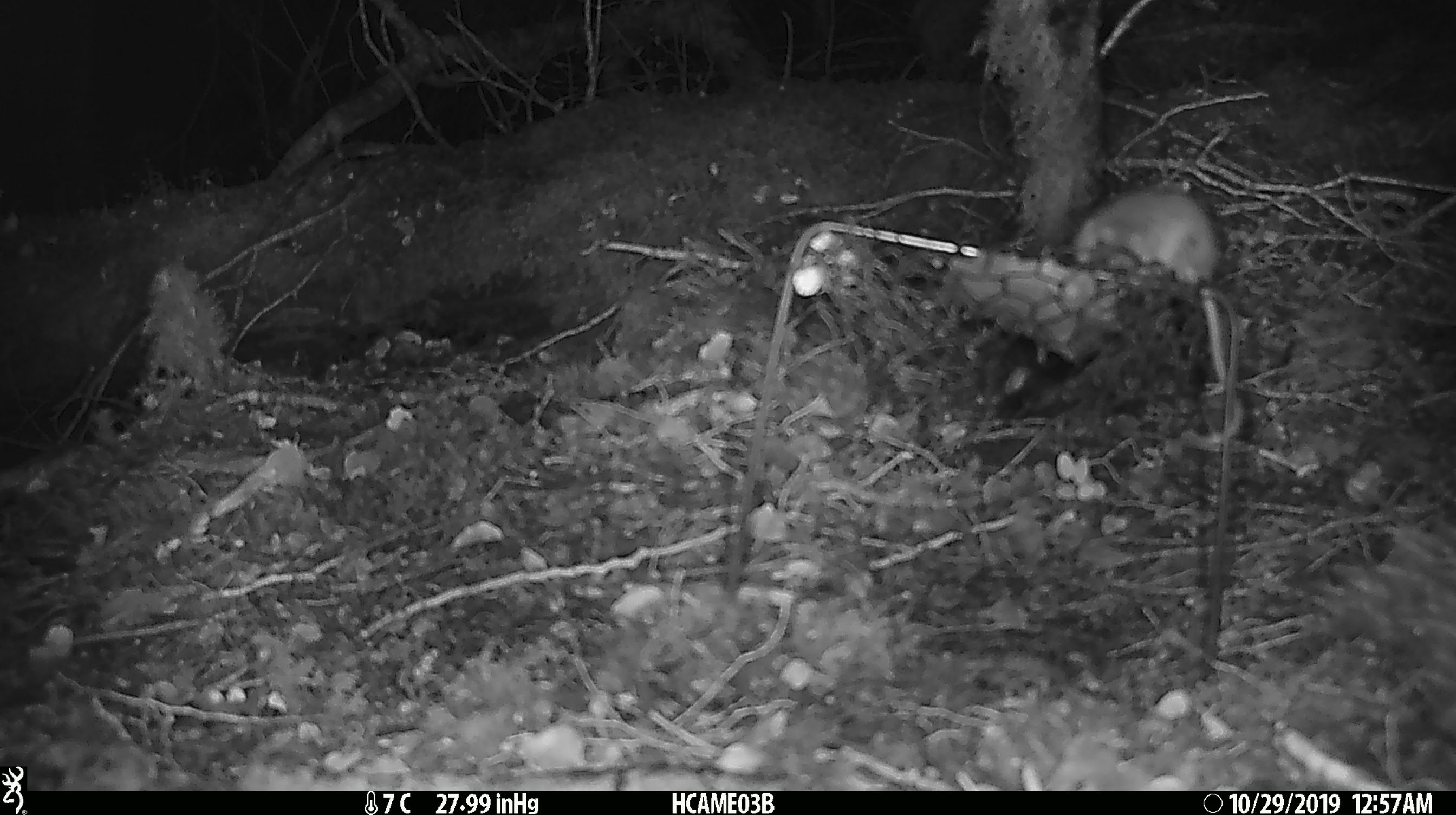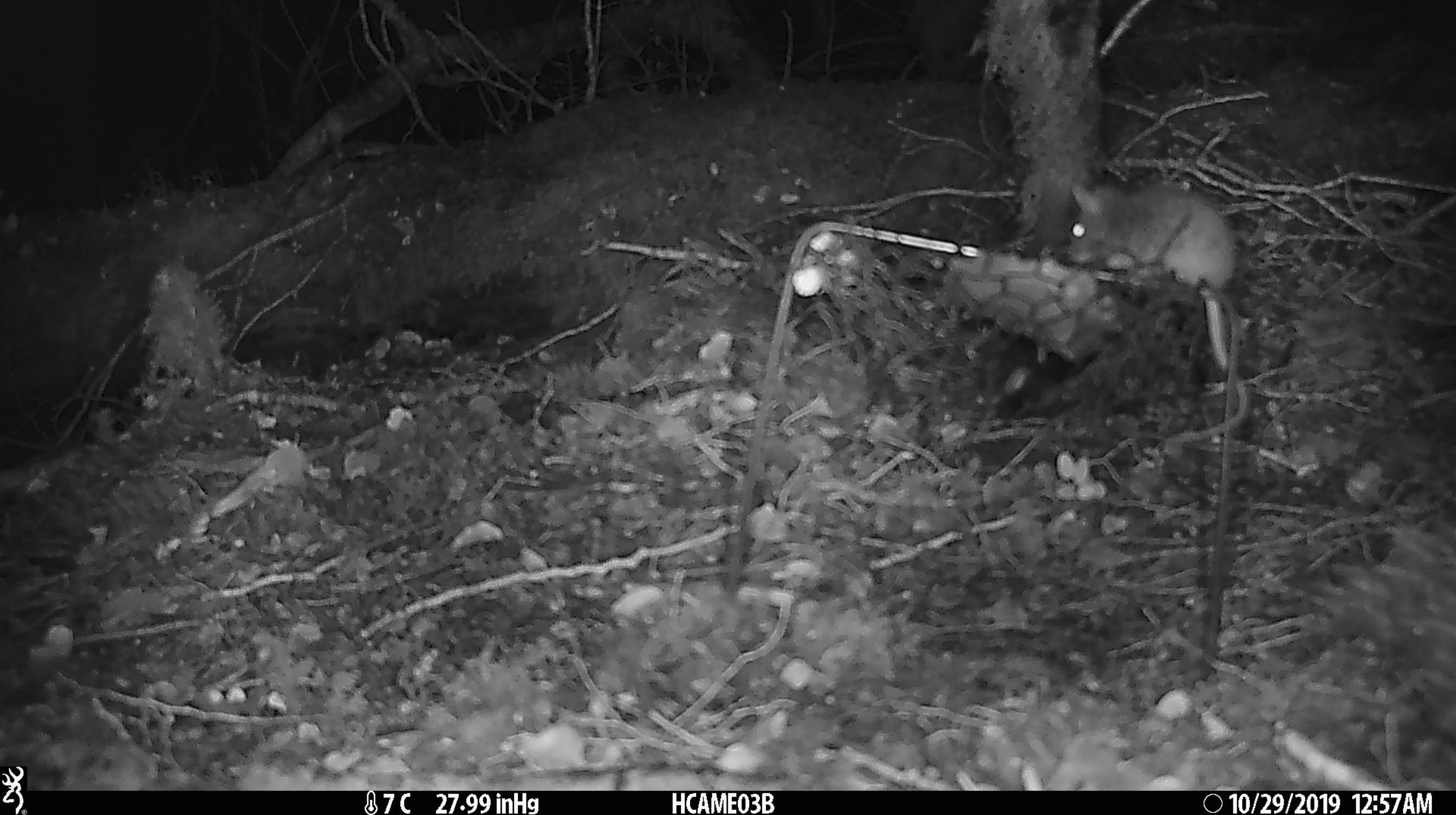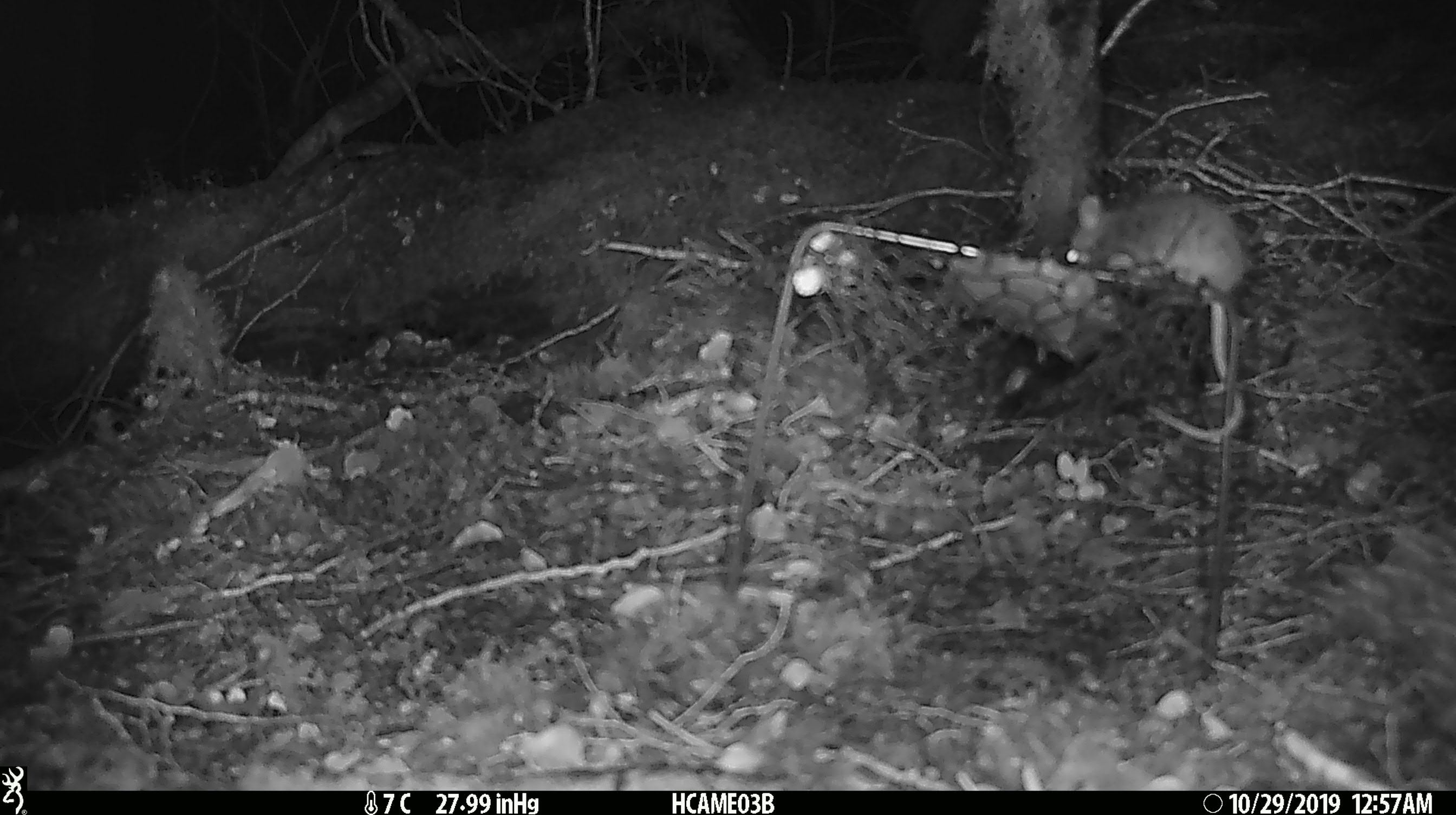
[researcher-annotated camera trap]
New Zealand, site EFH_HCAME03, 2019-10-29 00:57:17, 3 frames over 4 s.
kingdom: Animalia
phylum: Chordata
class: Mammalia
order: Rodentia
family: Muridae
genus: Mus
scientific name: Mus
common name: mouse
Mouse (Mus).